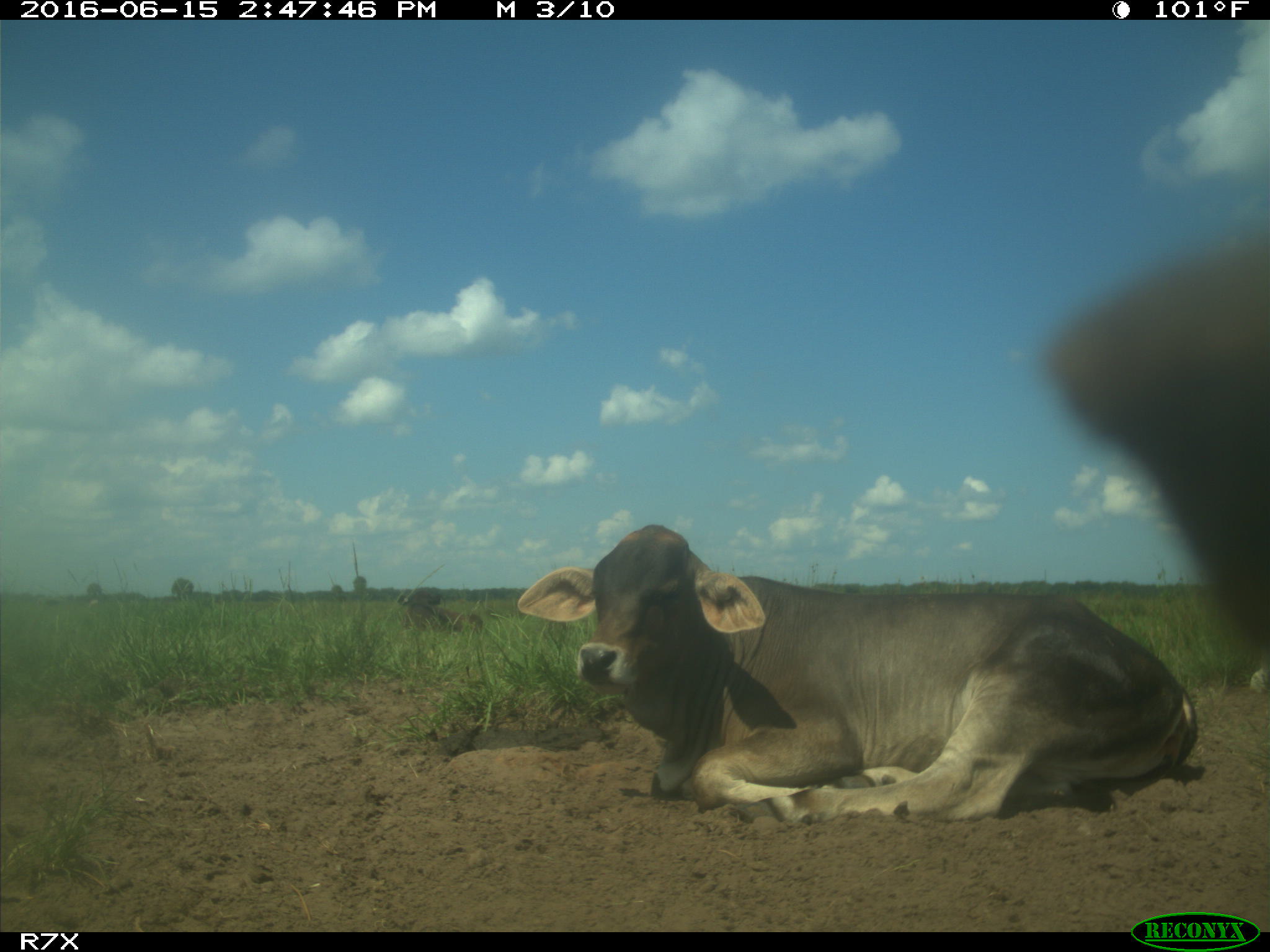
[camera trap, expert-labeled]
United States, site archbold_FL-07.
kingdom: Animalia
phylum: Chordata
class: Mammalia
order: Artiodactyla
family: Bovidae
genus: Bos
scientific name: Bos taurus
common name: domestic cow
Bos taurus (domestic cow).